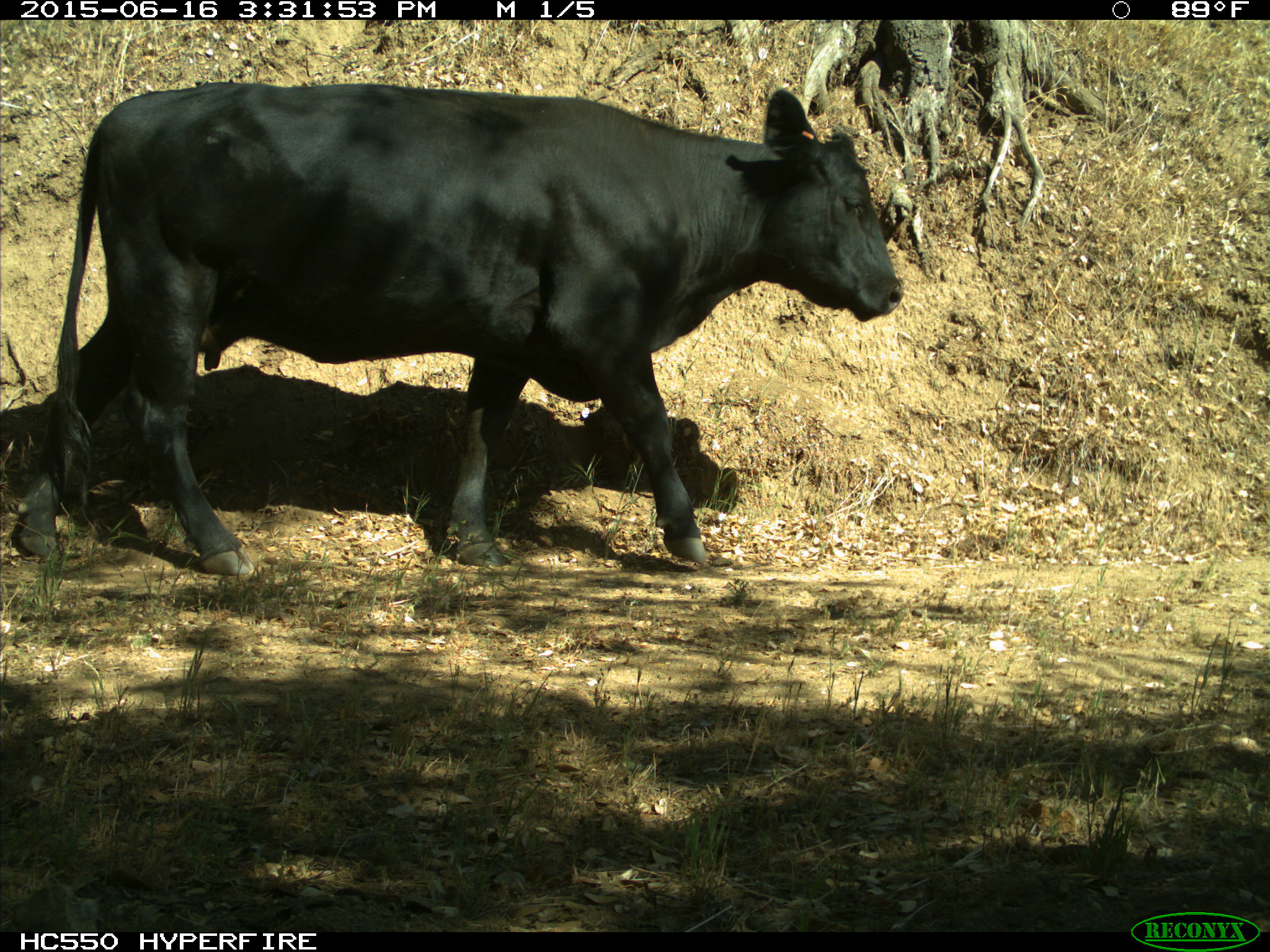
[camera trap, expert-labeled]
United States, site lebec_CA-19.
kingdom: Animalia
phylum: Chordata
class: Mammalia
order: Artiodactyla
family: Bovidae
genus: Bos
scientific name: Bos taurus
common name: domestic cow